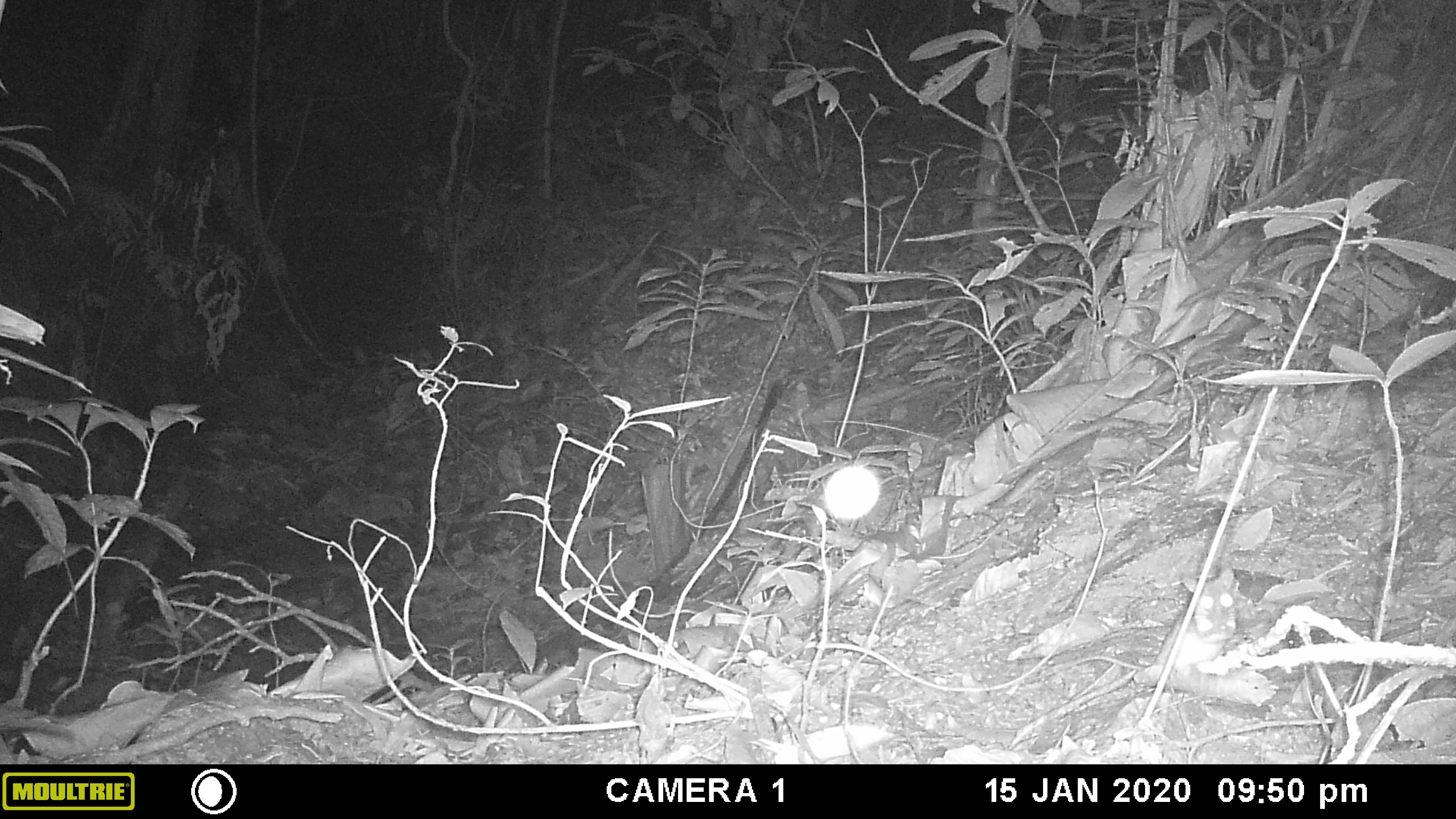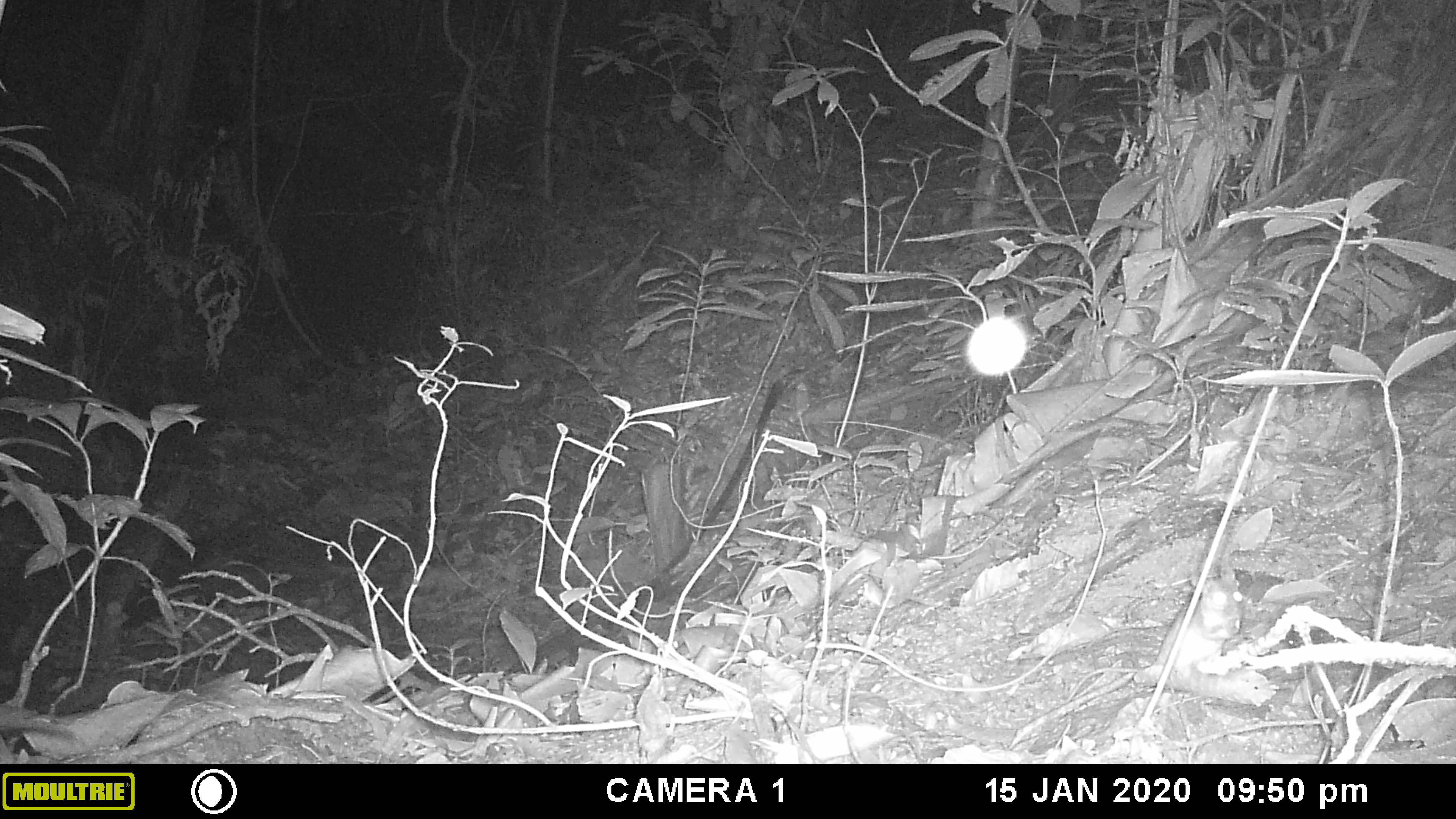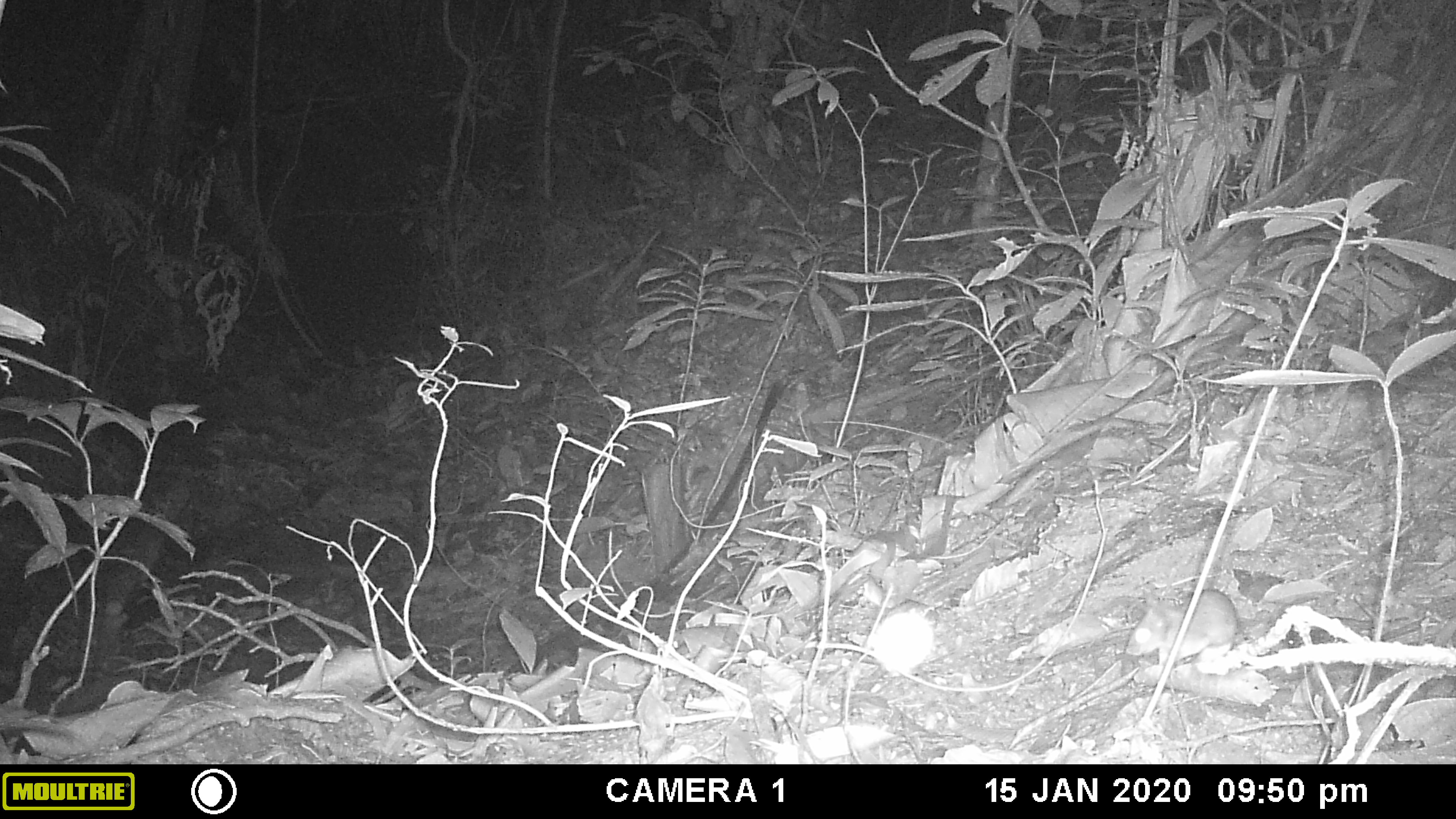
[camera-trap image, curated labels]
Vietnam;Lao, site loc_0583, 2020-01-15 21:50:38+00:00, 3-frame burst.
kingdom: Animalia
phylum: Chordata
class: Mammalia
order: Rodentia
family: Muridae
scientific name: Muridae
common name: old-world mice and rats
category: unidentified murid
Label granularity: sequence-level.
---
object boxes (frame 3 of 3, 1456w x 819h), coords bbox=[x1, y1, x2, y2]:
unidentified murid: bbox=[1123, 587, 1240, 668]